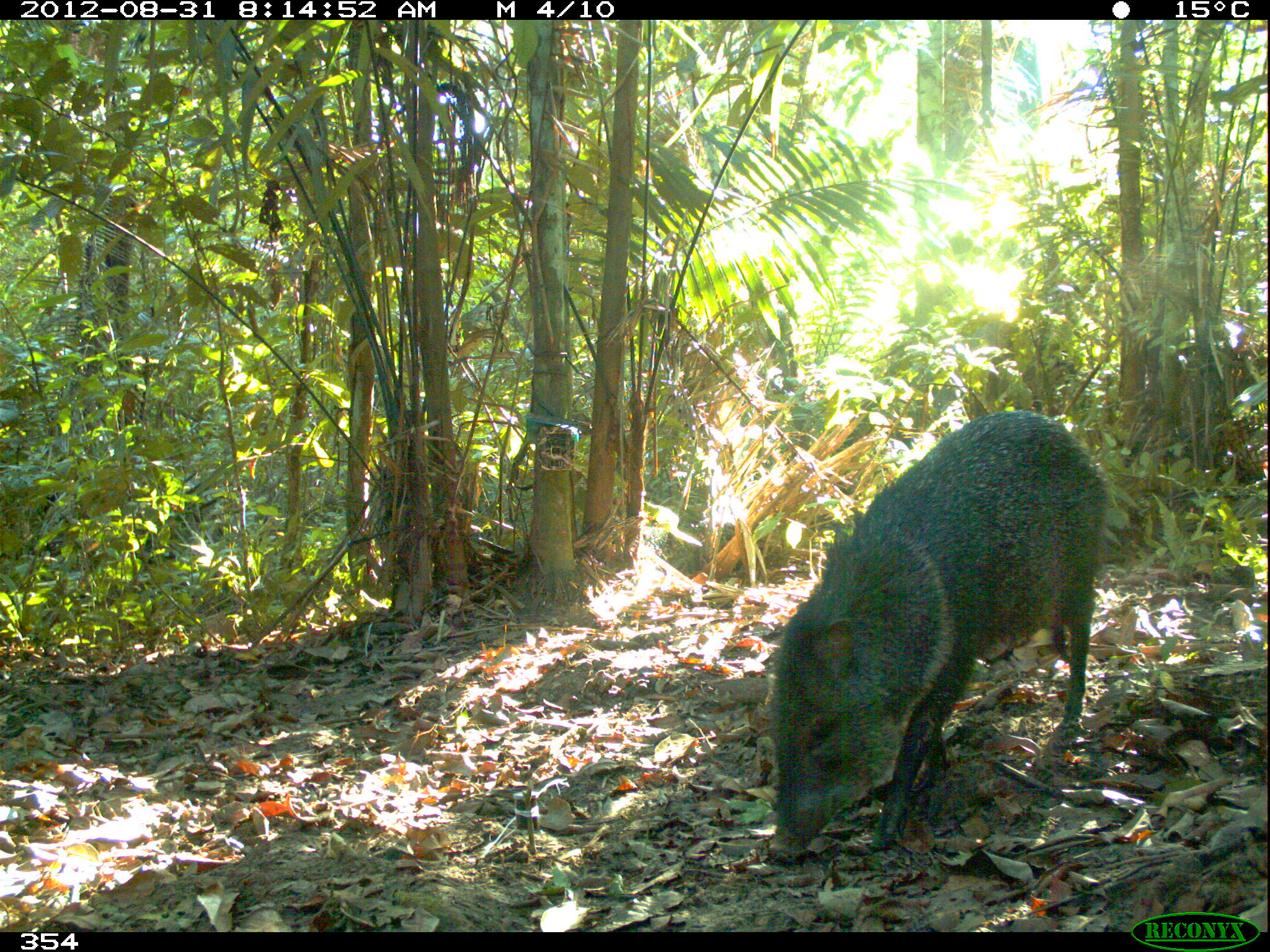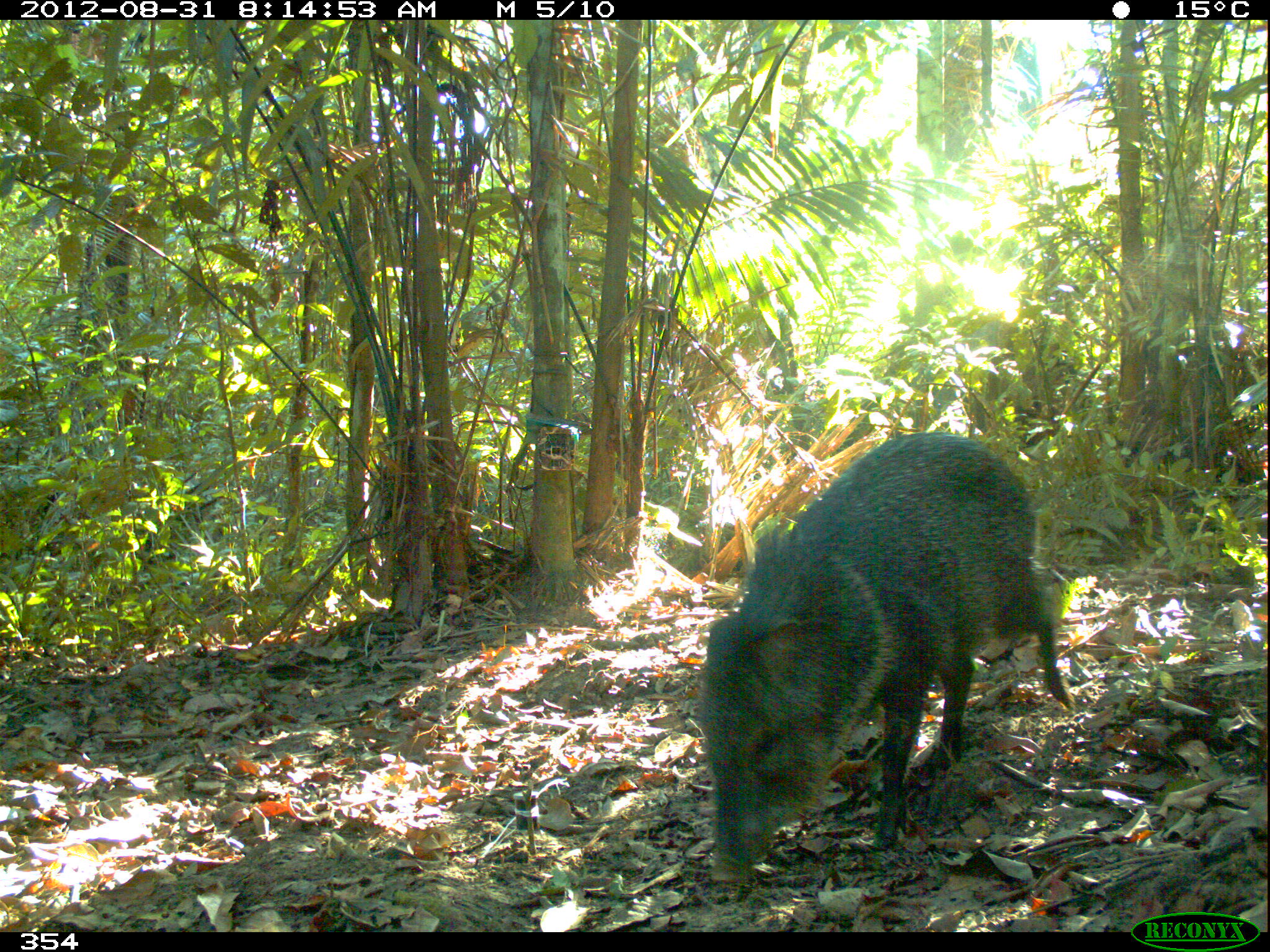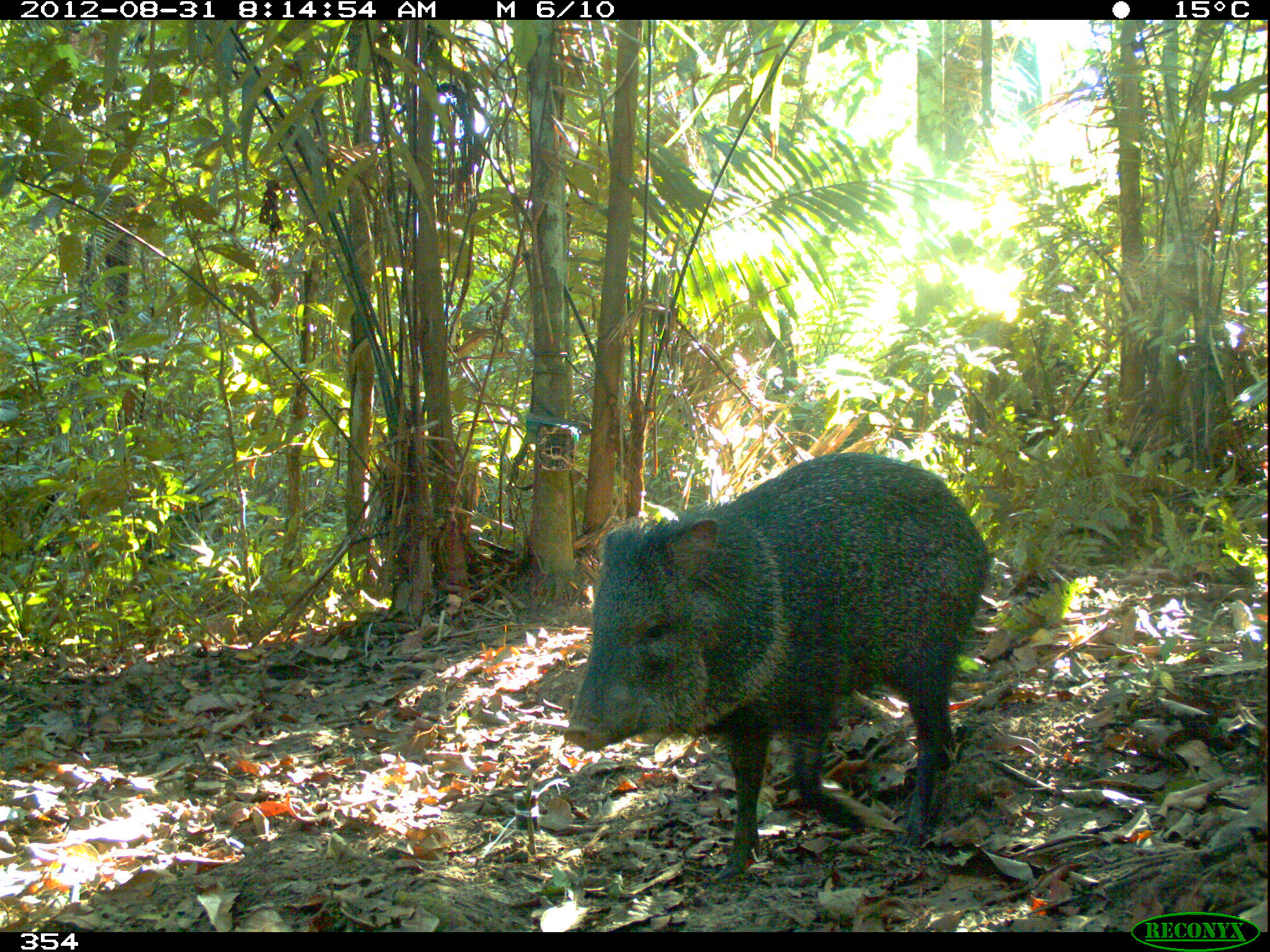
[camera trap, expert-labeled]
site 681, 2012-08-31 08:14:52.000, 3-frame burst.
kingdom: Animalia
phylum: Chordata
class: Mammalia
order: Artiodactyla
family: Tayassuidae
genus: Pecari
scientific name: Pecari tajacu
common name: collared peccary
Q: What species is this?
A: Pecari tajacu (collared peccary).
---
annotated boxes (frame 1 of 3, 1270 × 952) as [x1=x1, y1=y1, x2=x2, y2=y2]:
pecari tajacu: [x1=764, y1=407, x2=1110, y2=857]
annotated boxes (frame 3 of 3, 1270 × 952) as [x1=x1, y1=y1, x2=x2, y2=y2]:
pecari tajacu: [x1=562, y1=448, x2=991, y2=875]